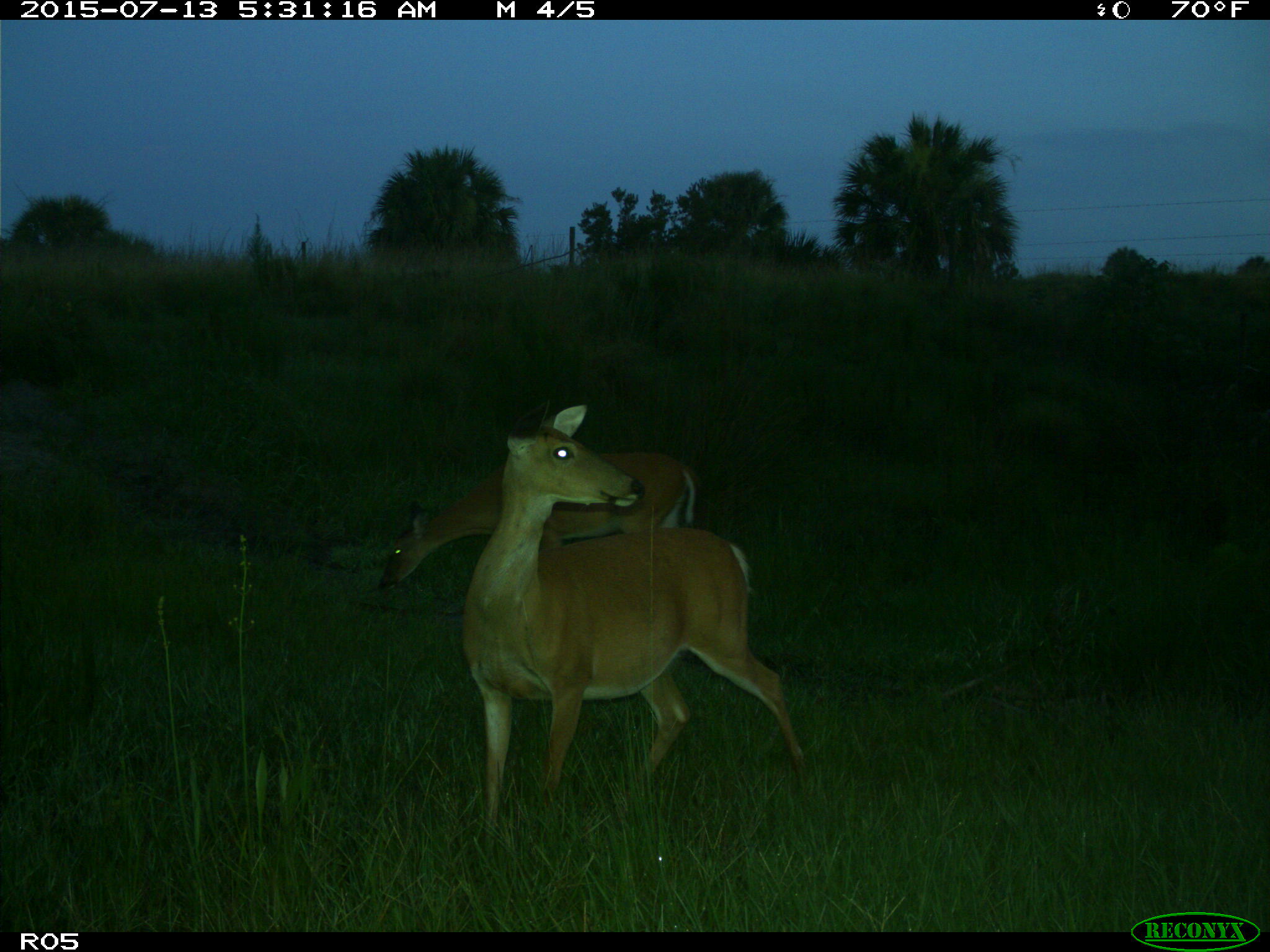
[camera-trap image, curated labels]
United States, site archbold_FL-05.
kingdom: Animalia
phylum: Chordata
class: Mammalia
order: Artiodactyla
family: Cervidae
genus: Odocoileus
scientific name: Odocoileus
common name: deer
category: unidentified deer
Unidentified deer (deer) (Odocoileus).